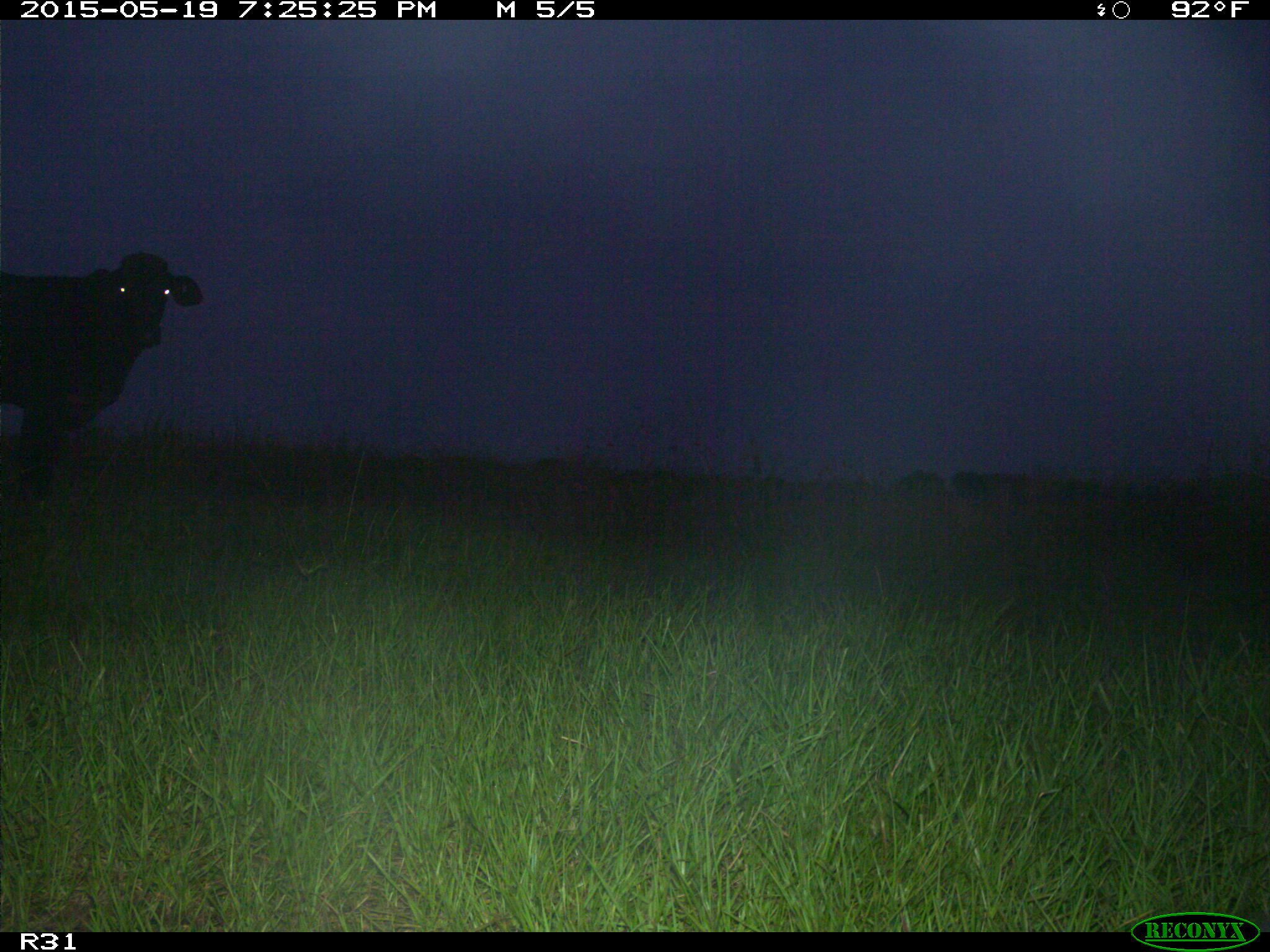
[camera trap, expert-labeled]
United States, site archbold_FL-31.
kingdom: Animalia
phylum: Chordata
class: Mammalia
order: Artiodactyla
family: Bovidae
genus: Bos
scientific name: Bos taurus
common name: domestic cow